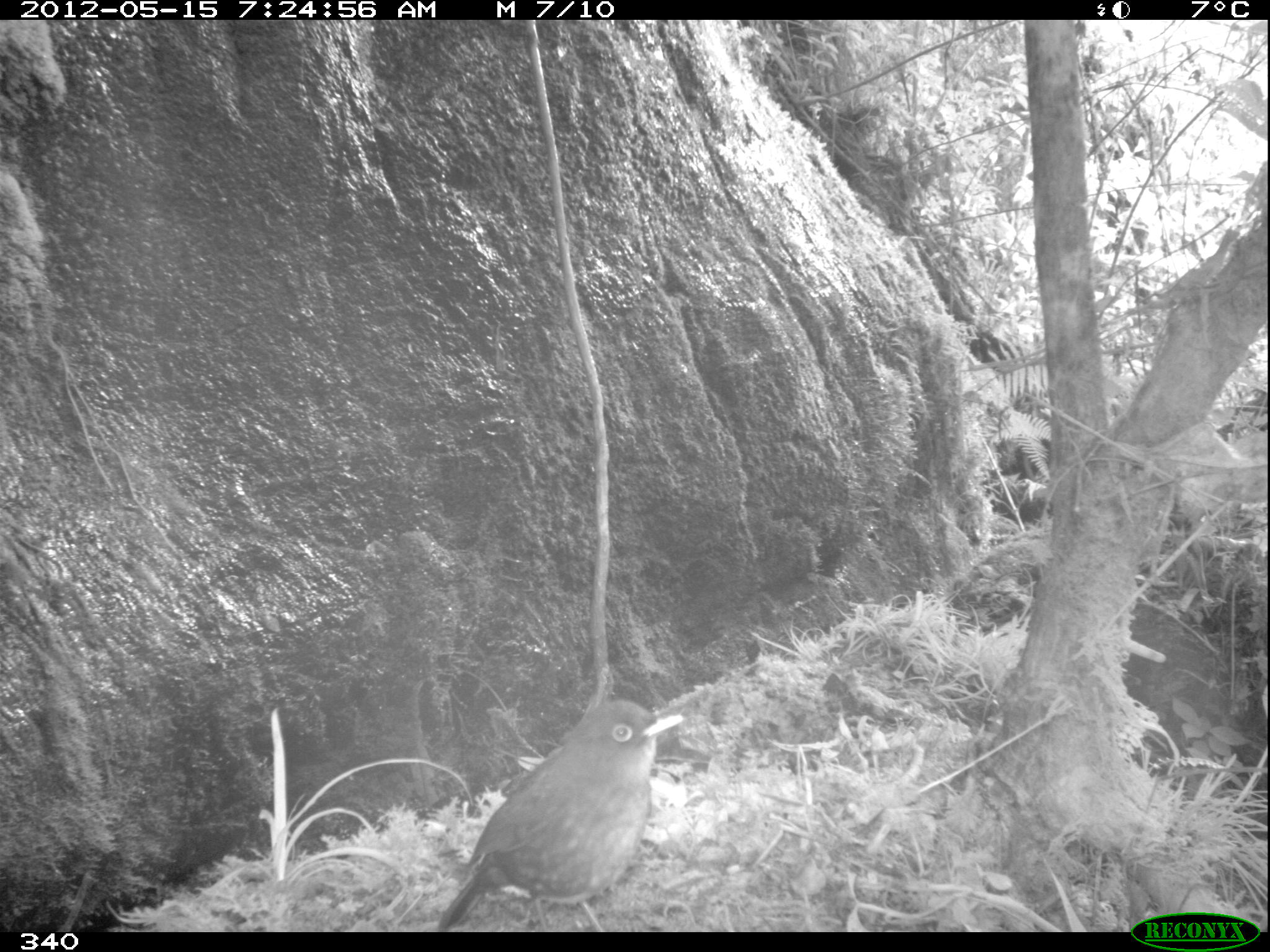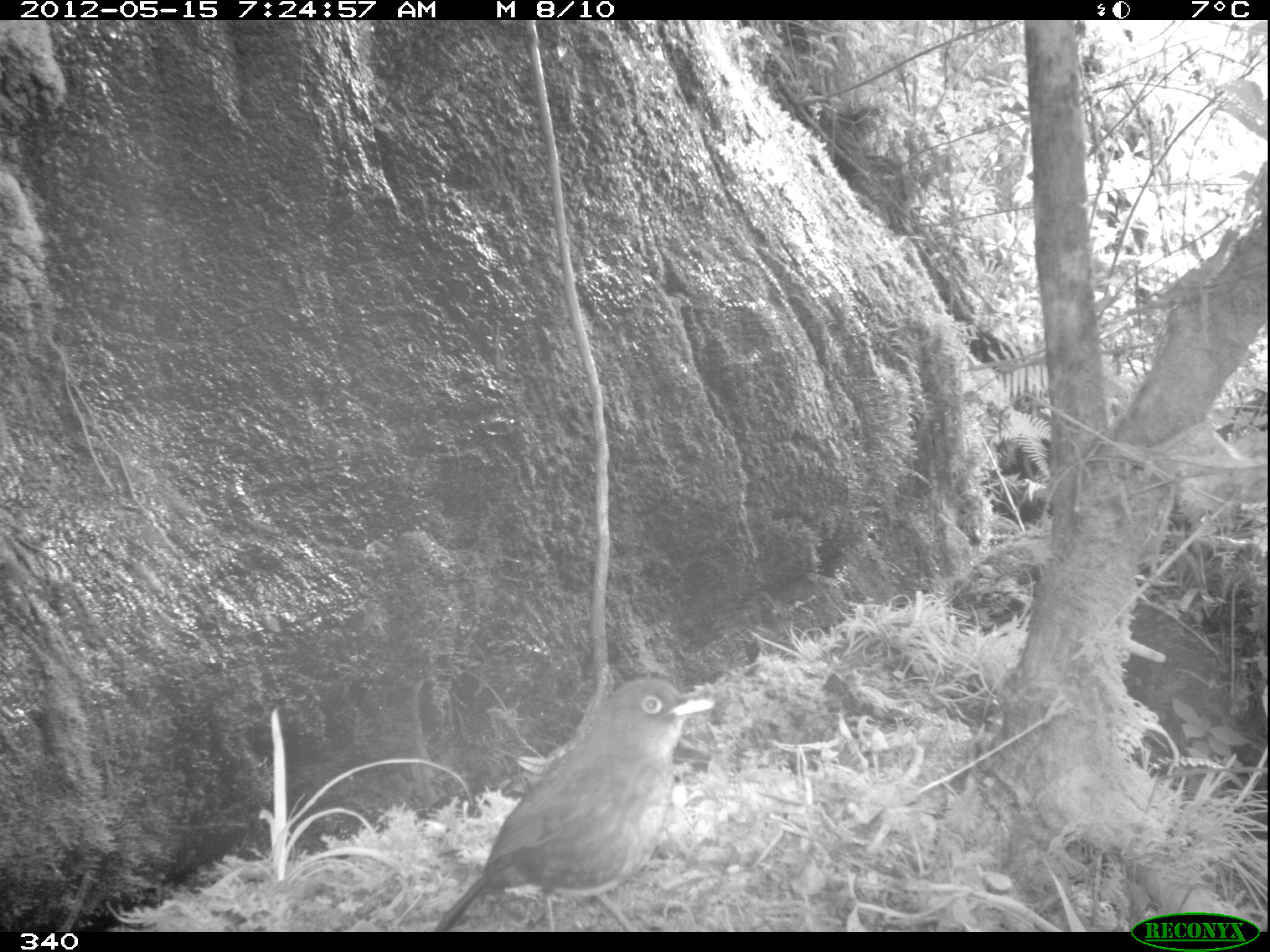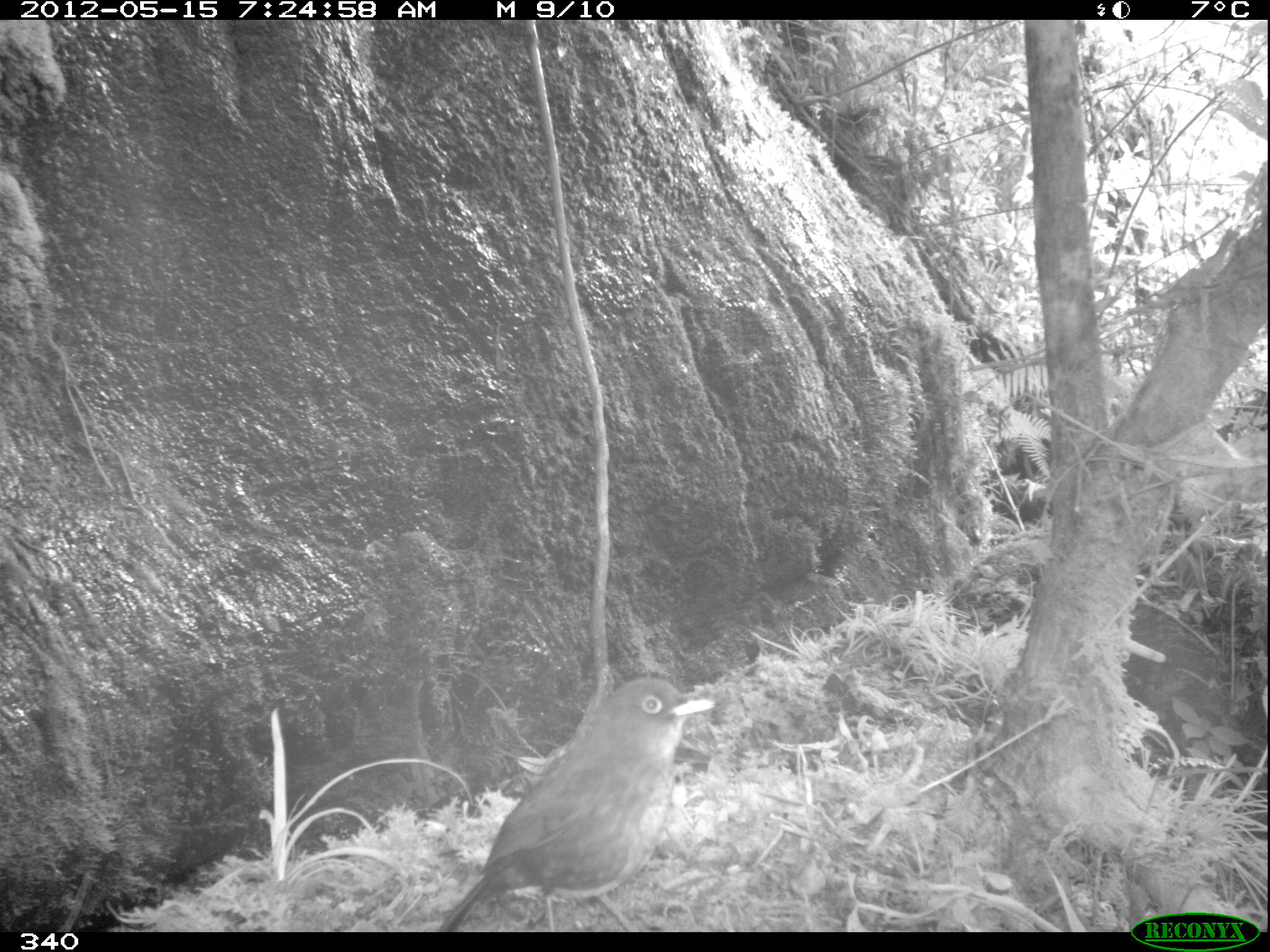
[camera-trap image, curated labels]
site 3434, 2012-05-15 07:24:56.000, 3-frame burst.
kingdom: Animalia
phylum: Chordata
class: Aves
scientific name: Aves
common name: bird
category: unknown bird